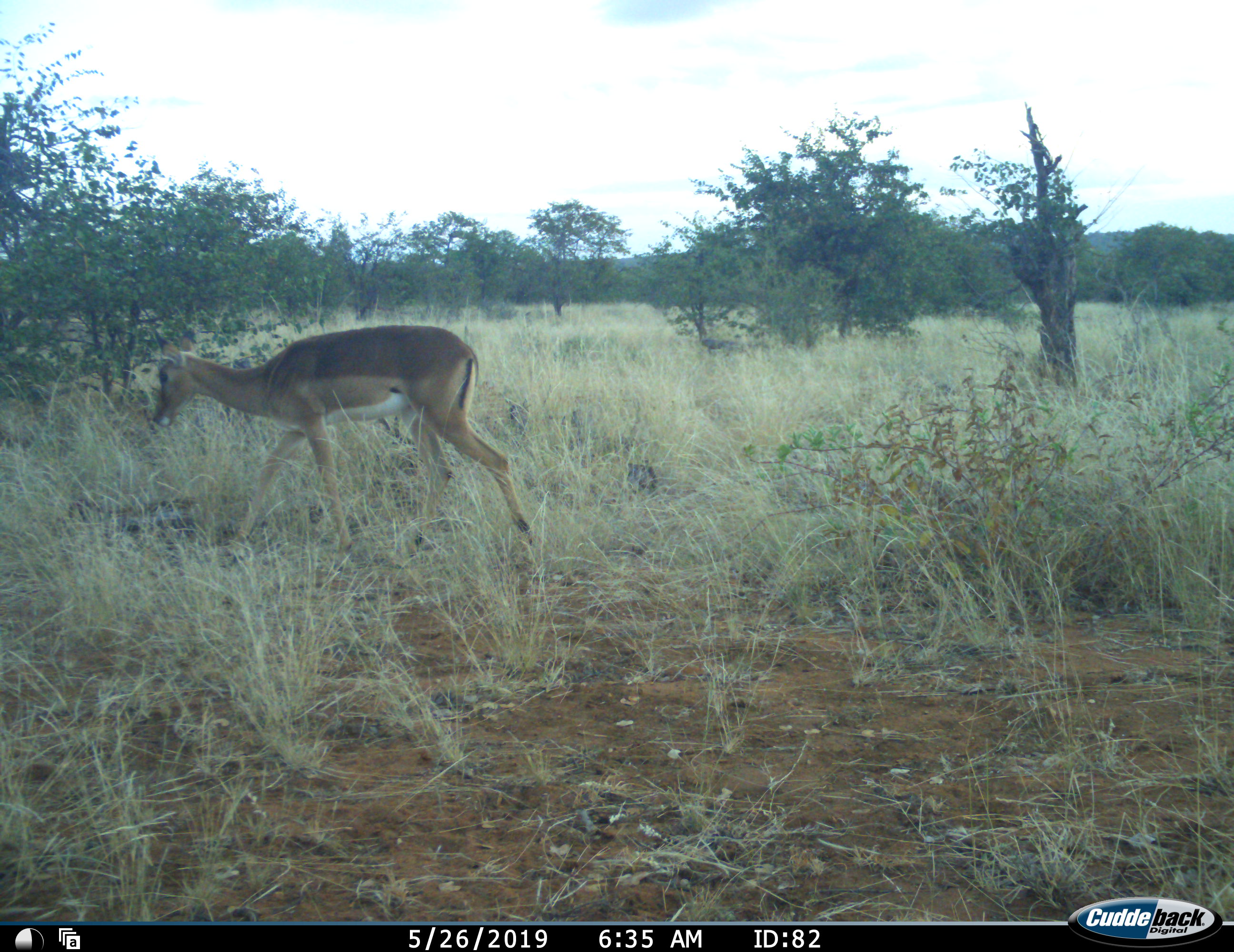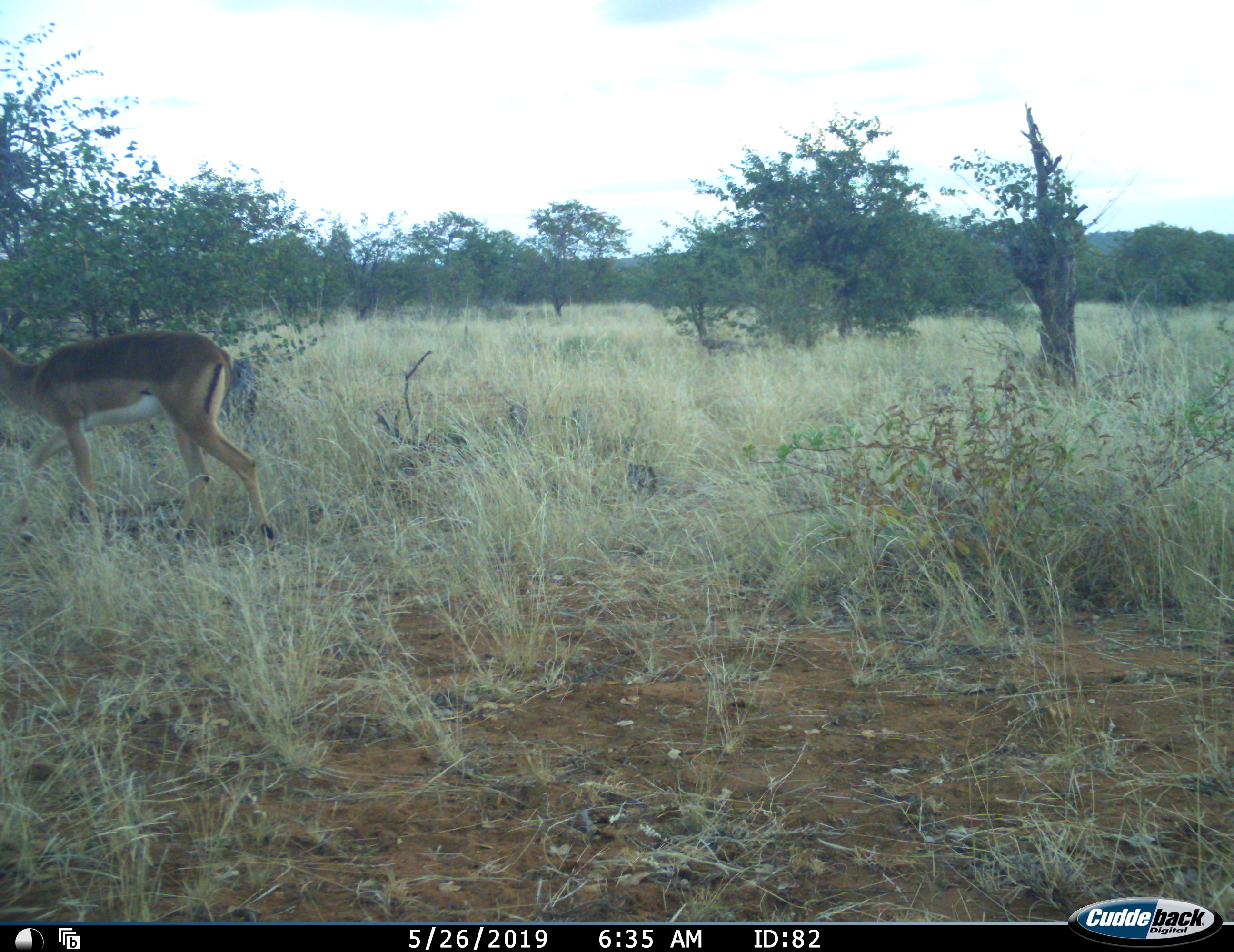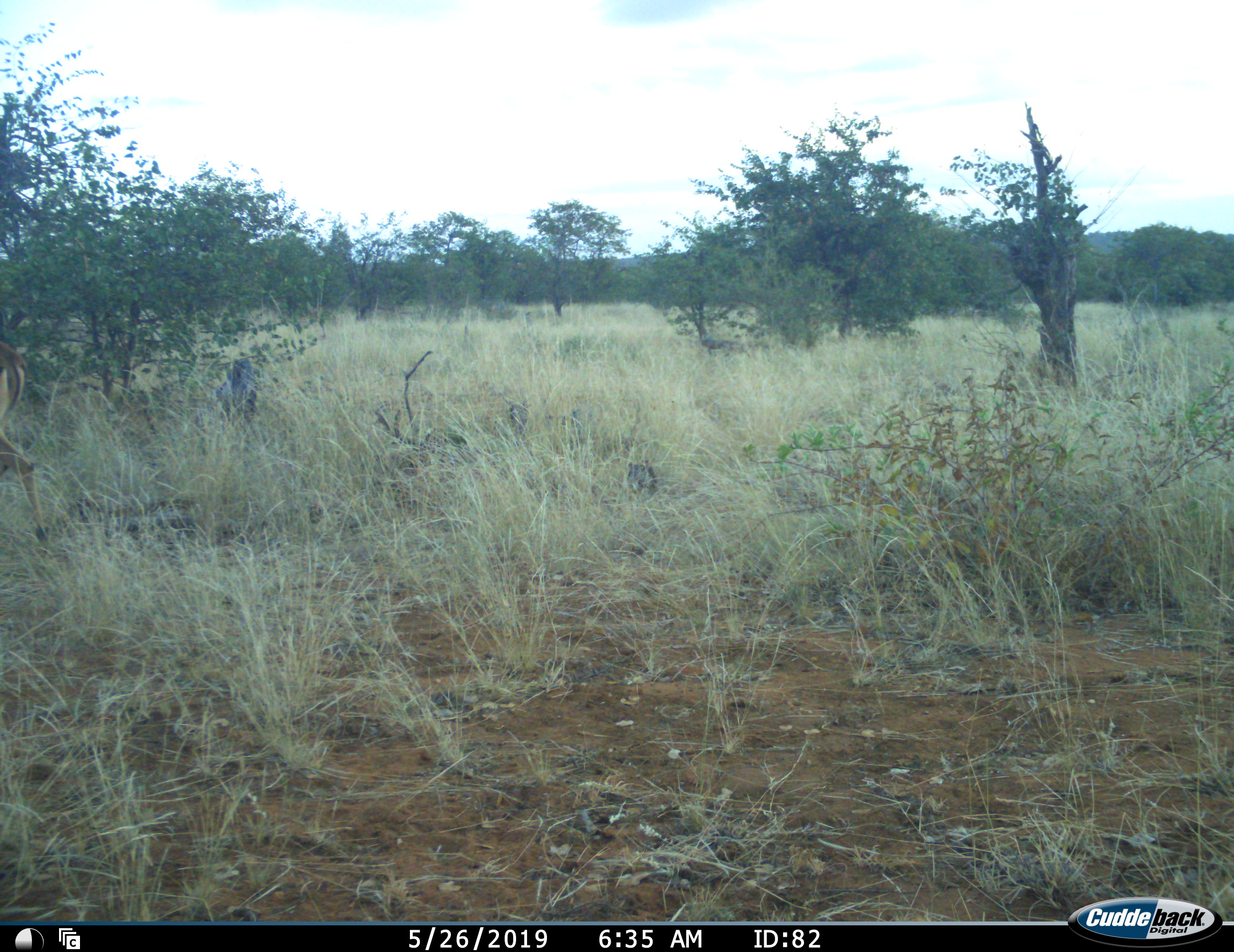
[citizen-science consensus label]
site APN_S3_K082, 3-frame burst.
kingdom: Animalia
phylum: Chordata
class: Mammalia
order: Artiodactyla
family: Bovidae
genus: Aepyceros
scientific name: Aepyceros melampus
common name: impala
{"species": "impala (Aepyceros melampus)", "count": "1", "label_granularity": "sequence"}